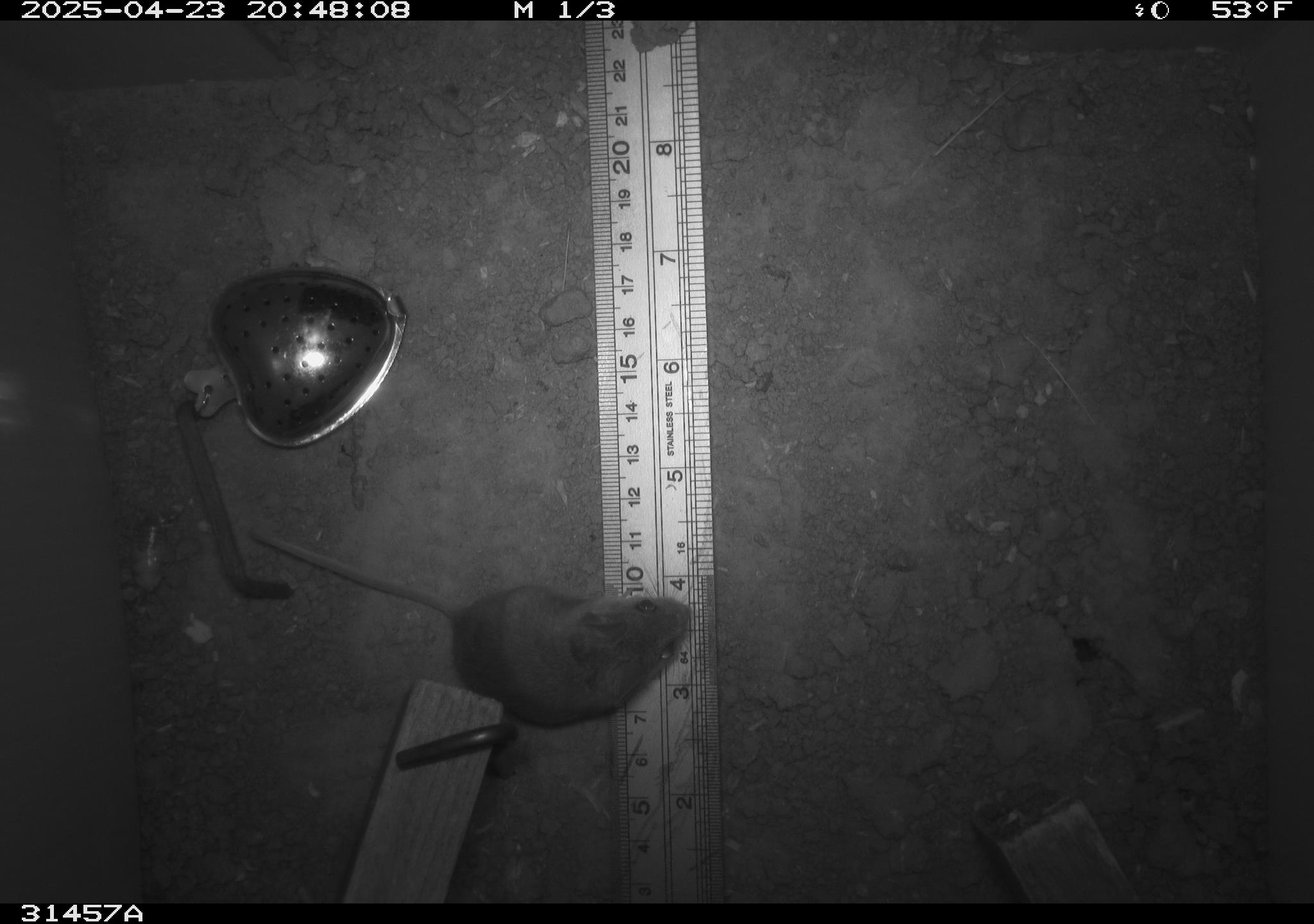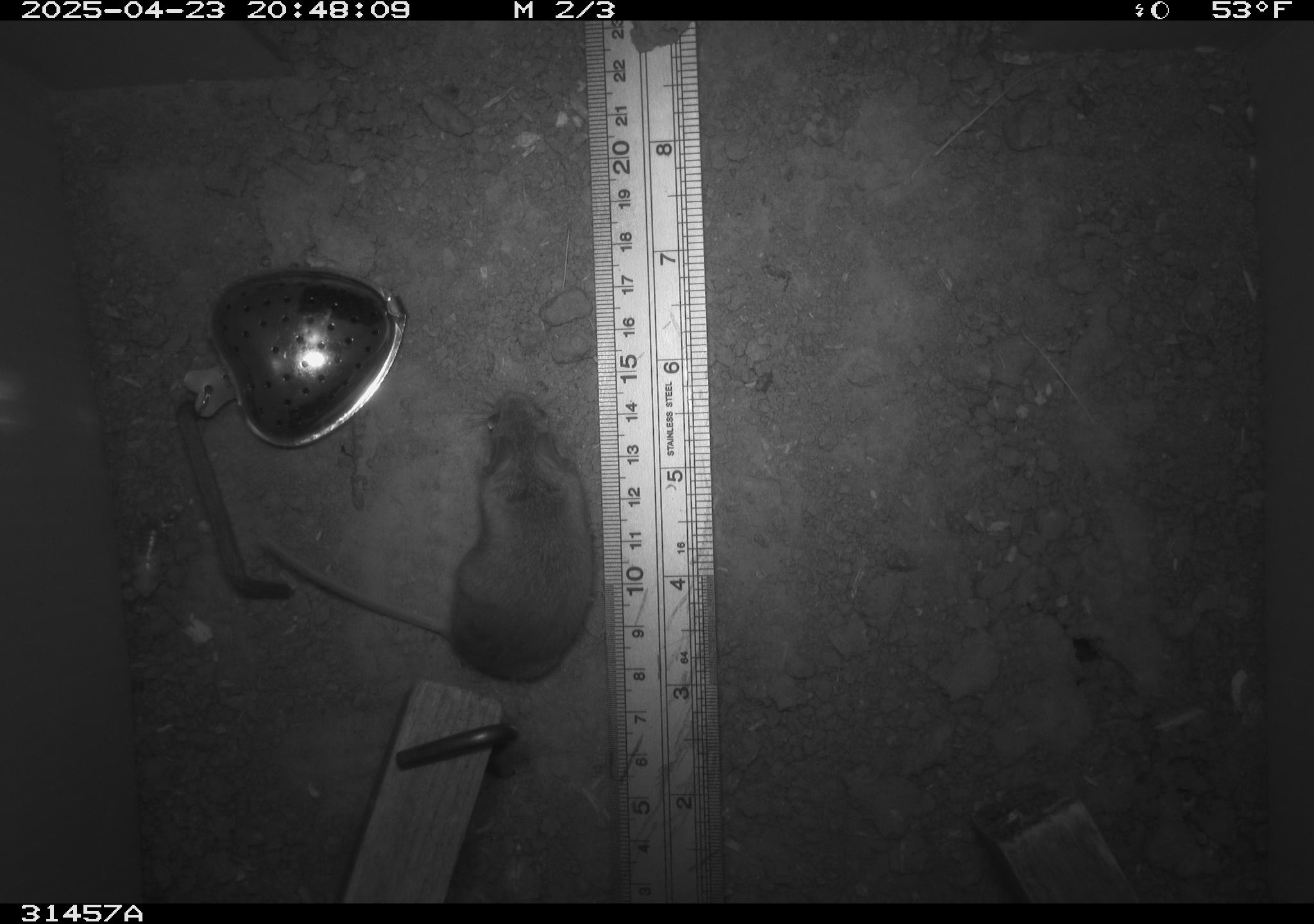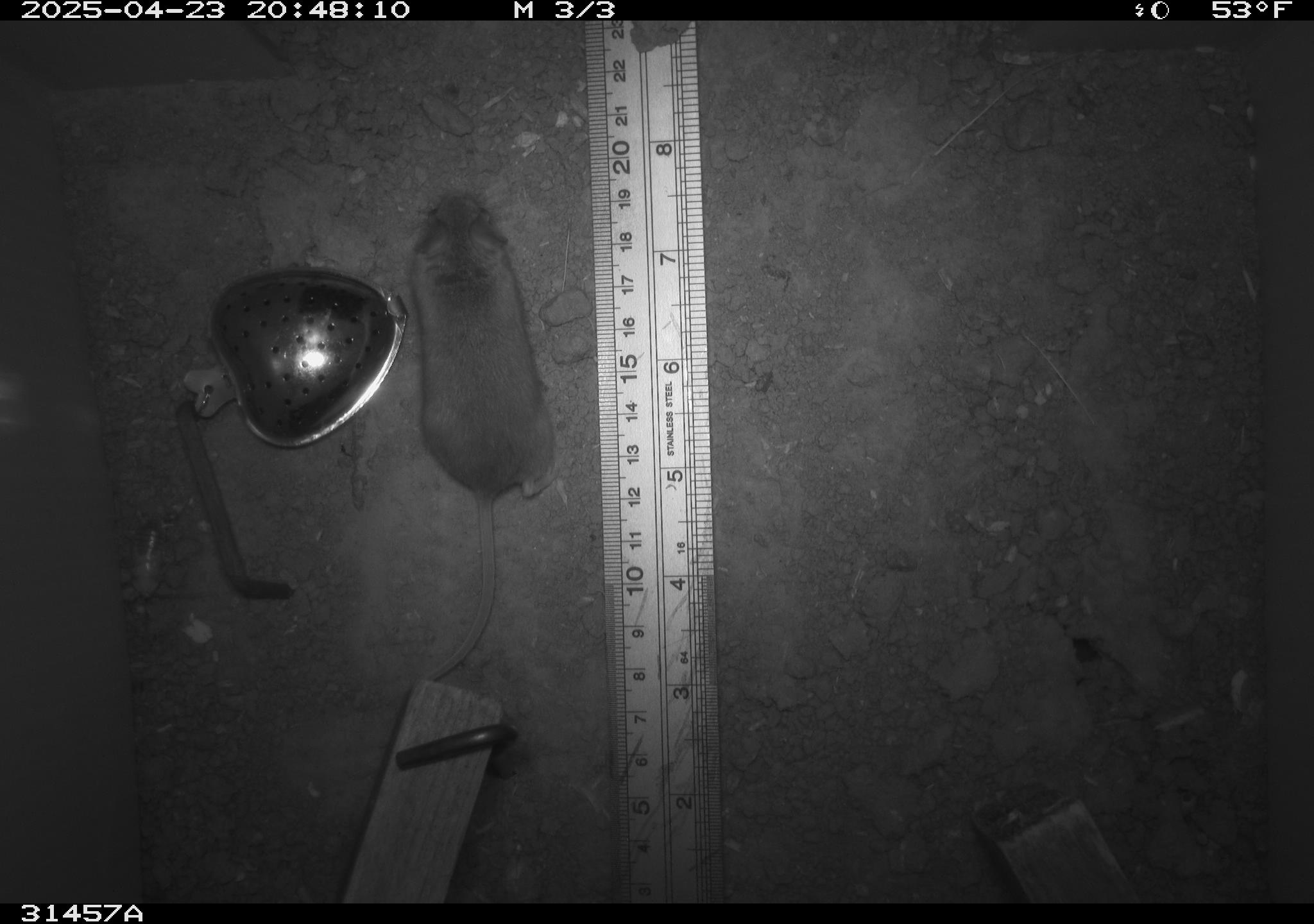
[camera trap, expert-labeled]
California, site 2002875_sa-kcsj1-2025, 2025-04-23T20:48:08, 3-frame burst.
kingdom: Animalia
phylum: Chordata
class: Mammalia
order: Rodentia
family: Muridae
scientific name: Muridae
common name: murids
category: muridae family